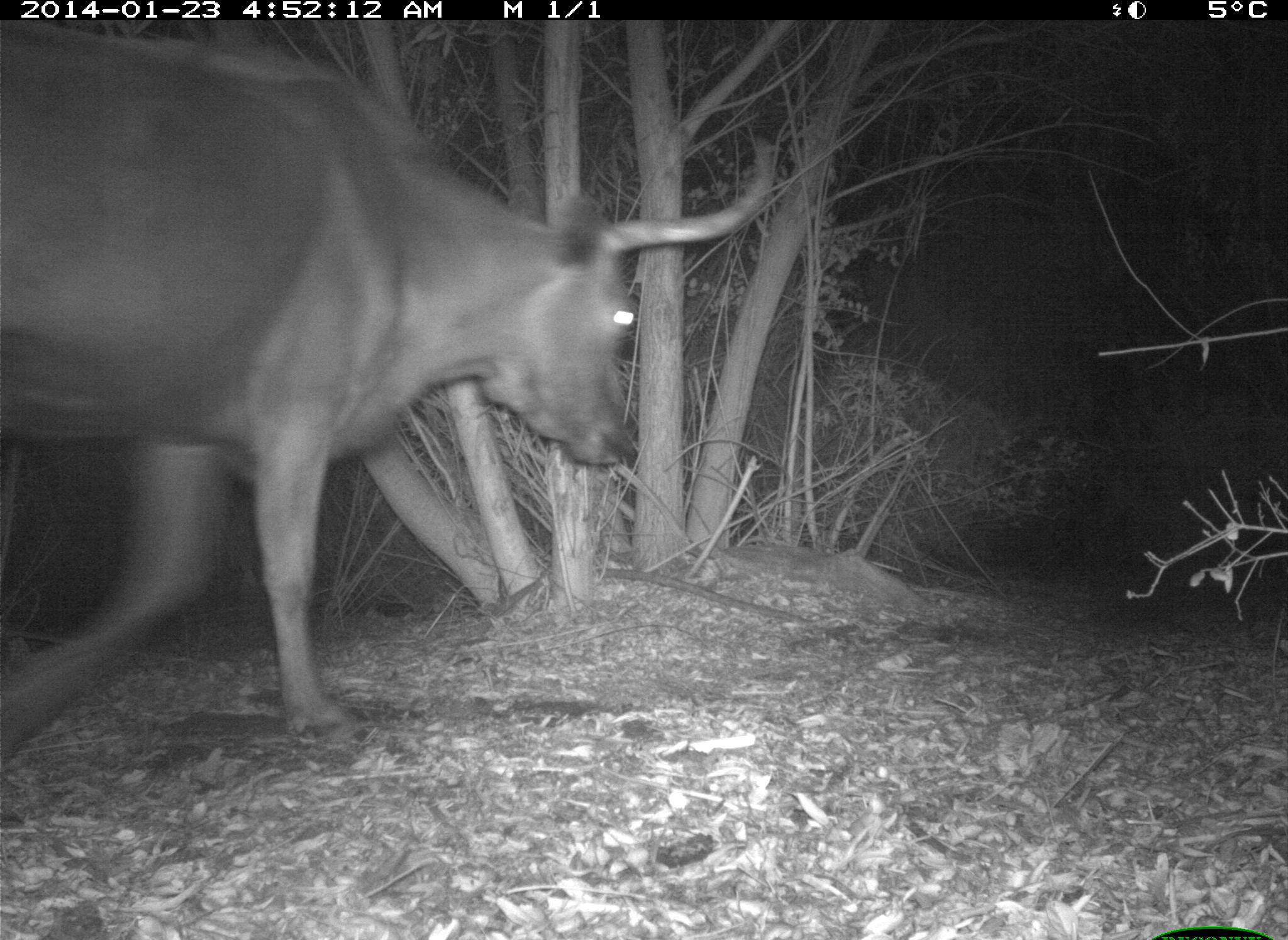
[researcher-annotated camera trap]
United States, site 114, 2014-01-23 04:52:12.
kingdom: Animalia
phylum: Chordata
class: Mammalia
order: Artiodactyla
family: Bovidae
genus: Bos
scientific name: Bos taurus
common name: cow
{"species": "cow (Bos taurus)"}